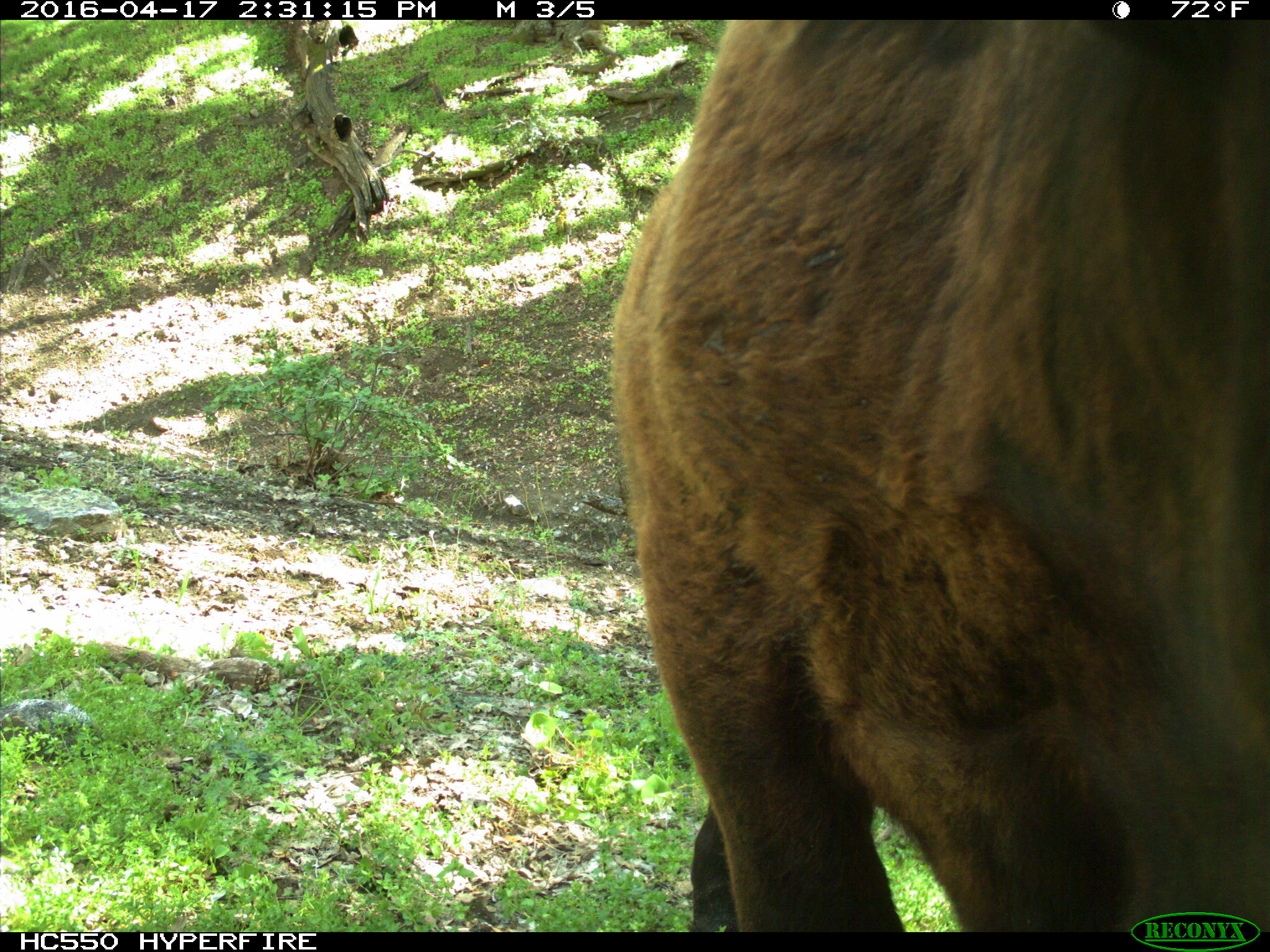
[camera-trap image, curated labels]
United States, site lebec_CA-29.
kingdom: Animalia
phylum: Chordata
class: Mammalia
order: Artiodactyla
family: Bovidae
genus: Bos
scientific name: Bos taurus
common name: domestic cow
Bos taurus (domestic cow).